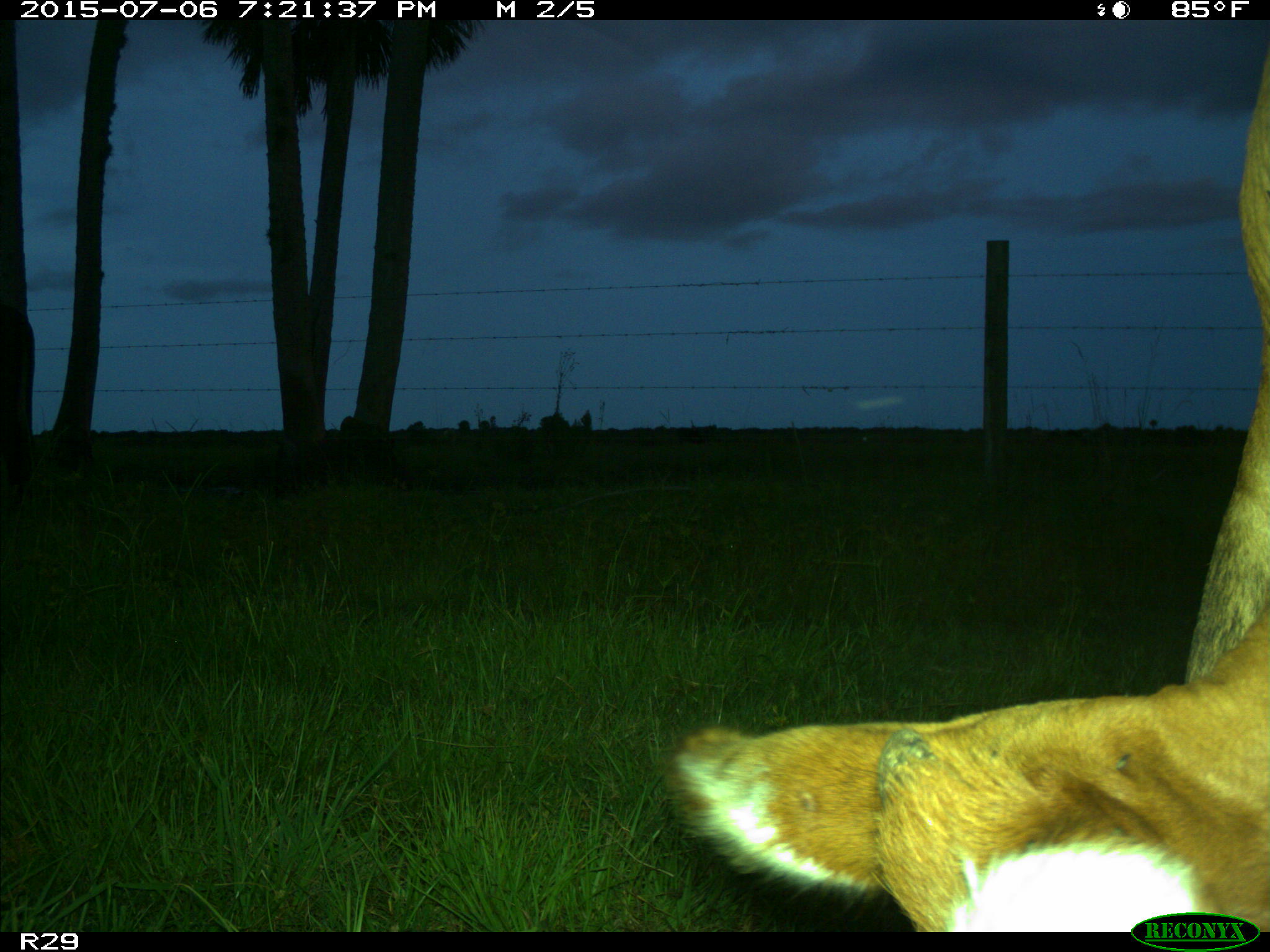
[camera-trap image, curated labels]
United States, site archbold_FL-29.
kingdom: Animalia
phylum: Chordata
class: Mammalia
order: Artiodactyla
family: Bovidae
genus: Bos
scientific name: Bos taurus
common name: domestic cow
Bos taurus (domestic cow).